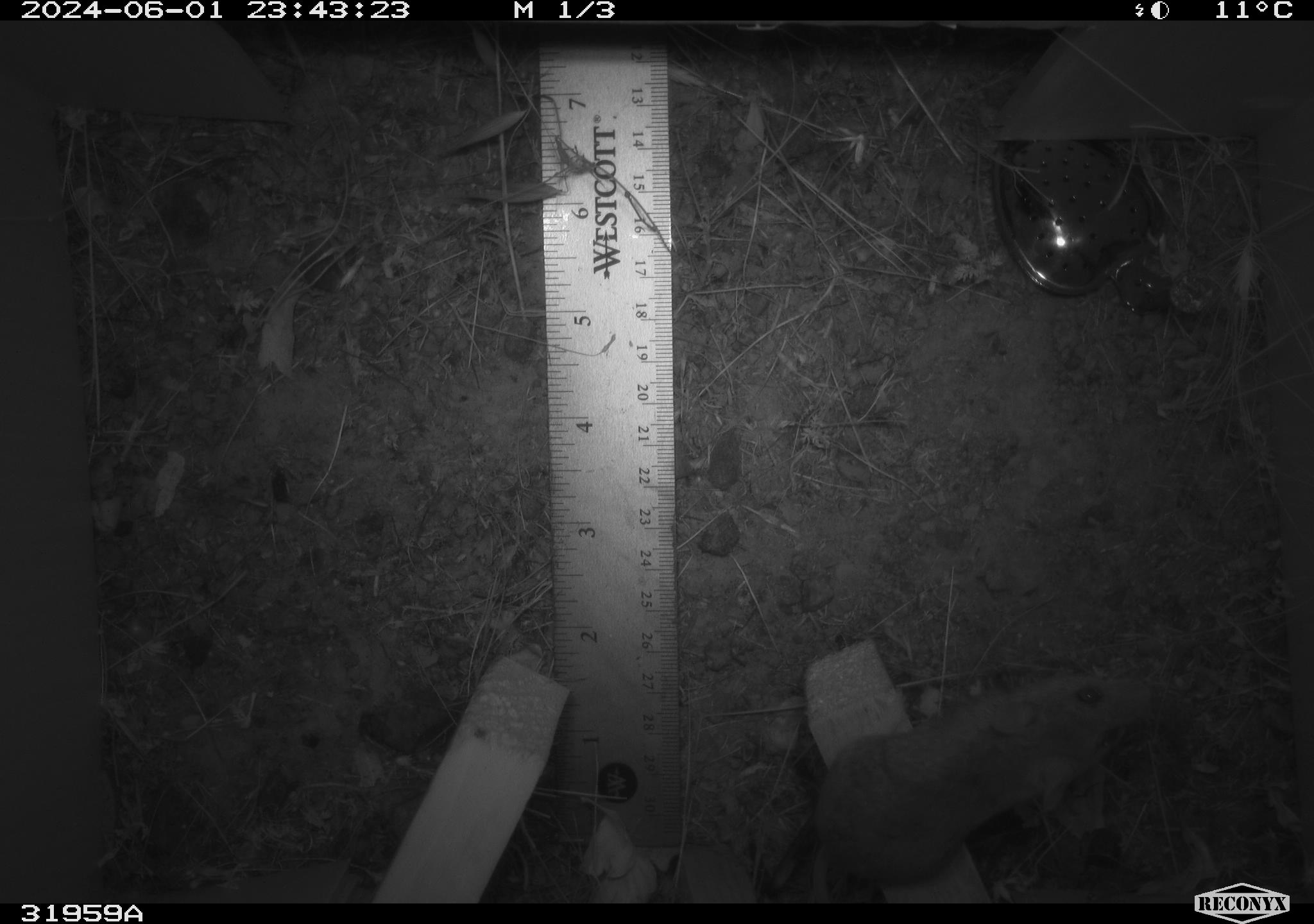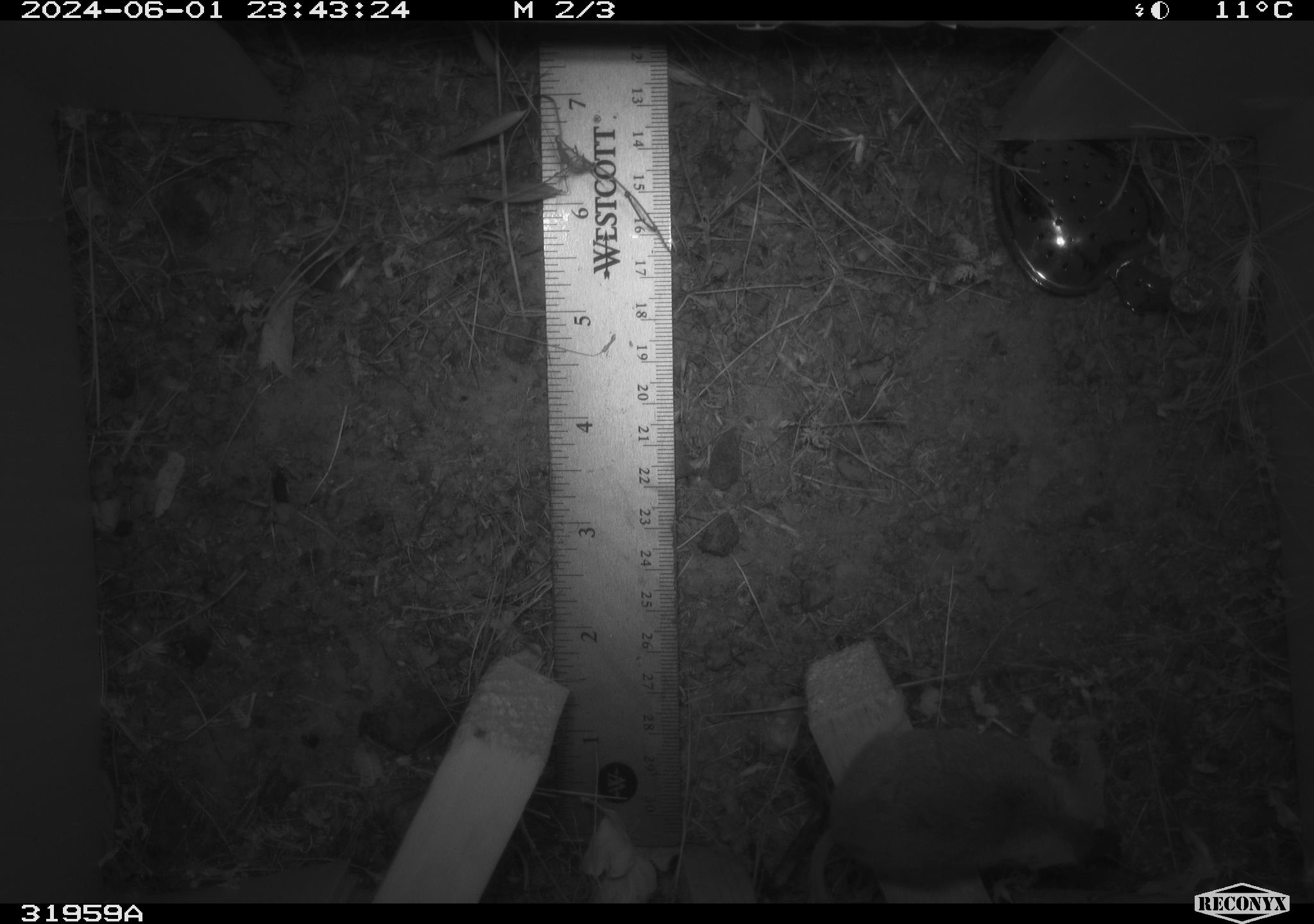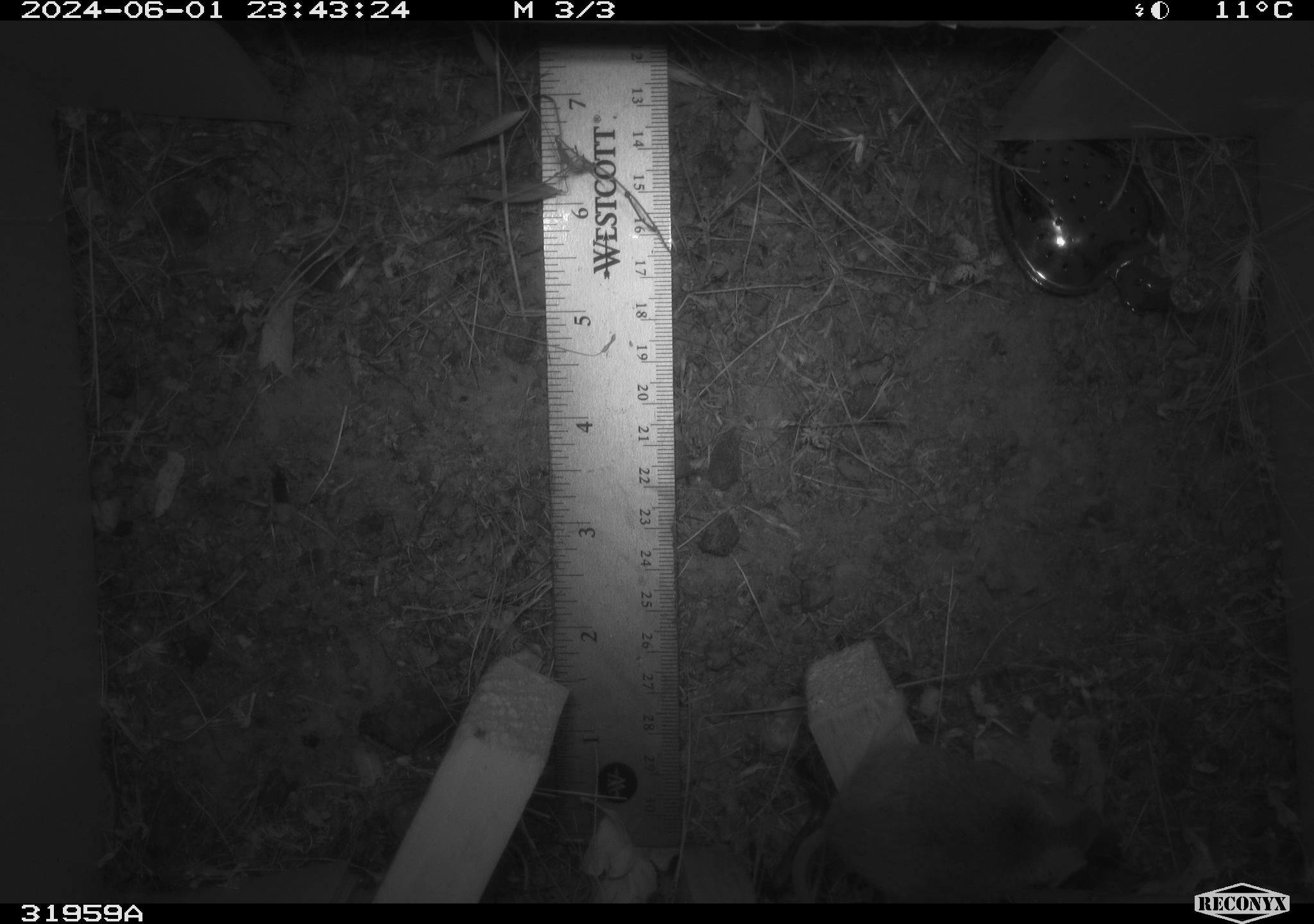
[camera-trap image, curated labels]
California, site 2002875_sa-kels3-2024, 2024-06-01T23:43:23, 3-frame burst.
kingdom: Animalia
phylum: Chordata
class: Mammalia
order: Rodentia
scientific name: Rodentia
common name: rodent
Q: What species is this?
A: Rodent (Rodentia).